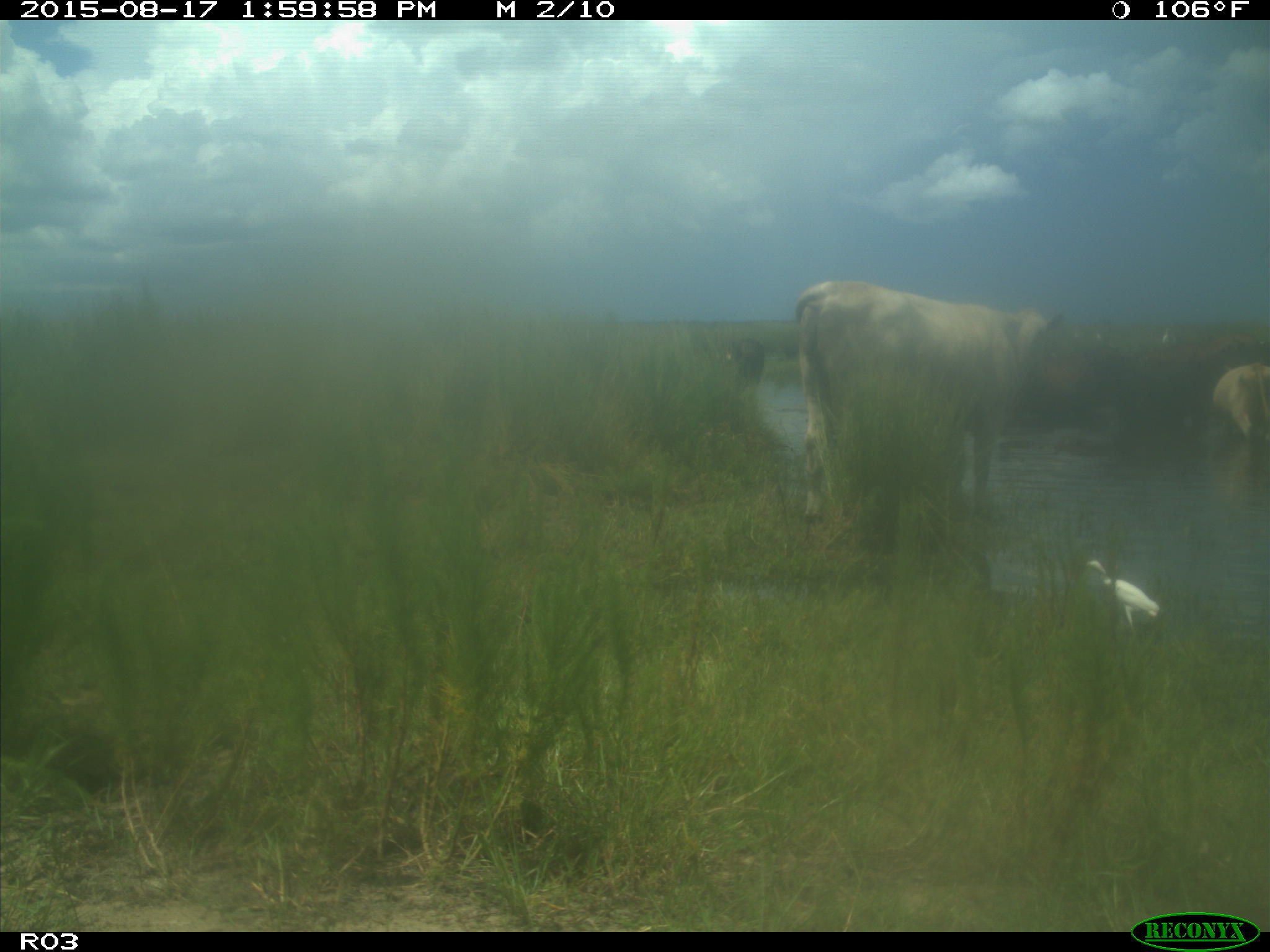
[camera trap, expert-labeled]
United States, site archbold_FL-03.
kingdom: Animalia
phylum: Chordata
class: Mammalia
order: Artiodactyla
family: Bovidae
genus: Bos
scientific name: Bos taurus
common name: domestic cow